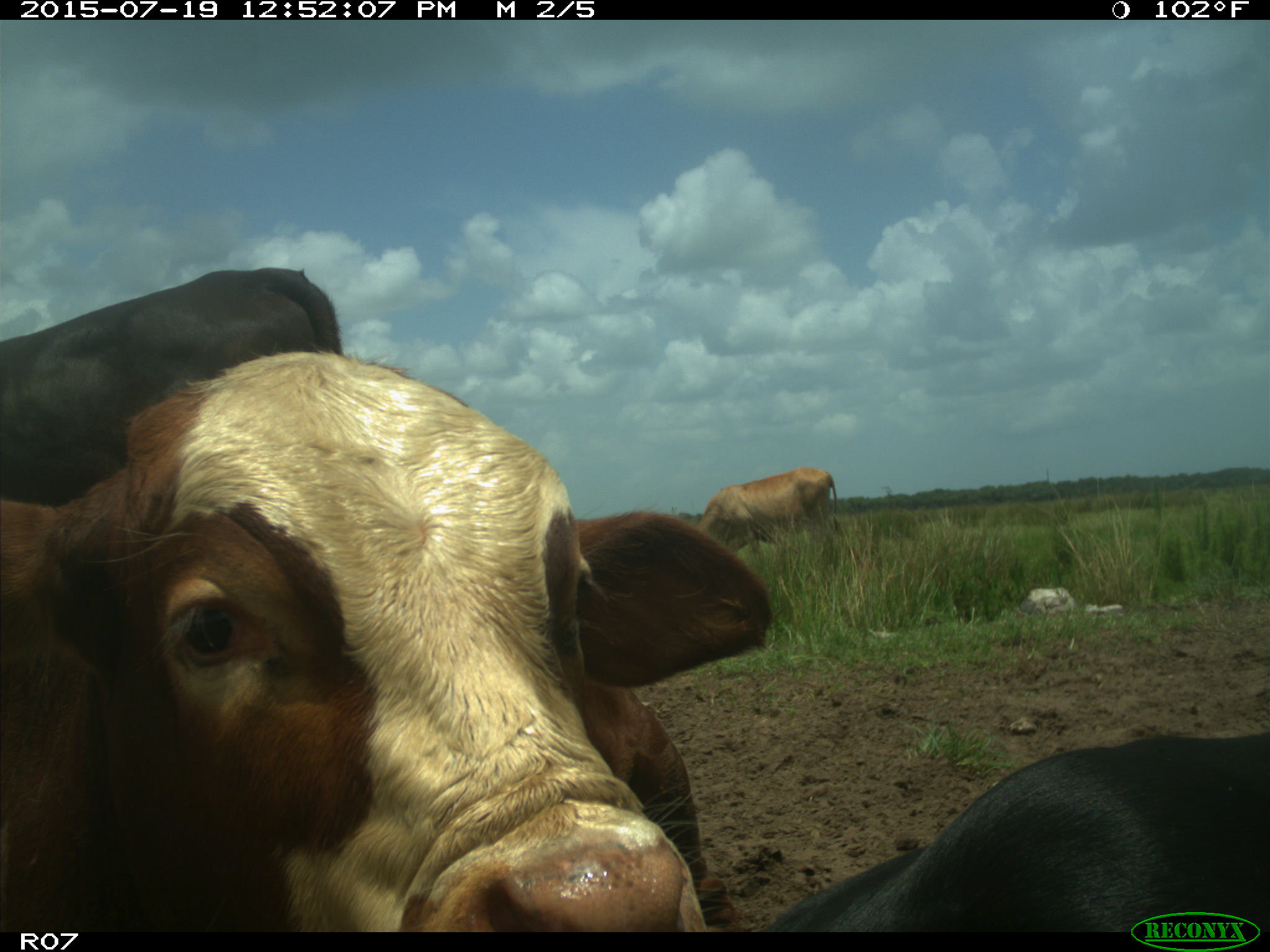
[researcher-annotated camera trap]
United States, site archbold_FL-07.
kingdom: Animalia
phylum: Chordata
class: Mammalia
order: Artiodactyla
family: Bovidae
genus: Bos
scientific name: Bos taurus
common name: domestic cow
Bos taurus (domestic cow).